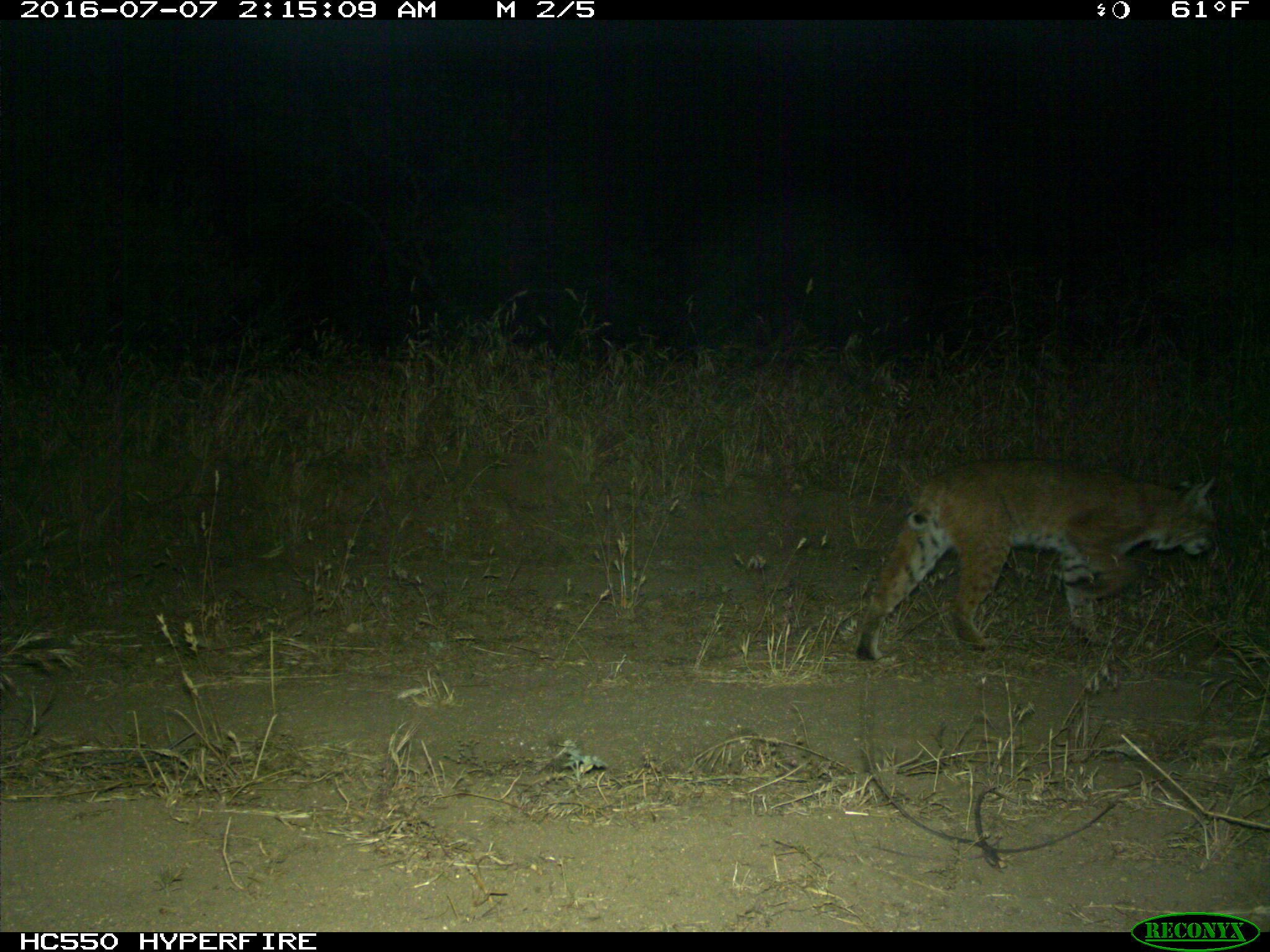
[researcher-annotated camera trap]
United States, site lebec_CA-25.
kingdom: Animalia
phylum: Chordata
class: Mammalia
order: Carnivora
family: Felidae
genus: Lynx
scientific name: Lynx rufus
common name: bobcat